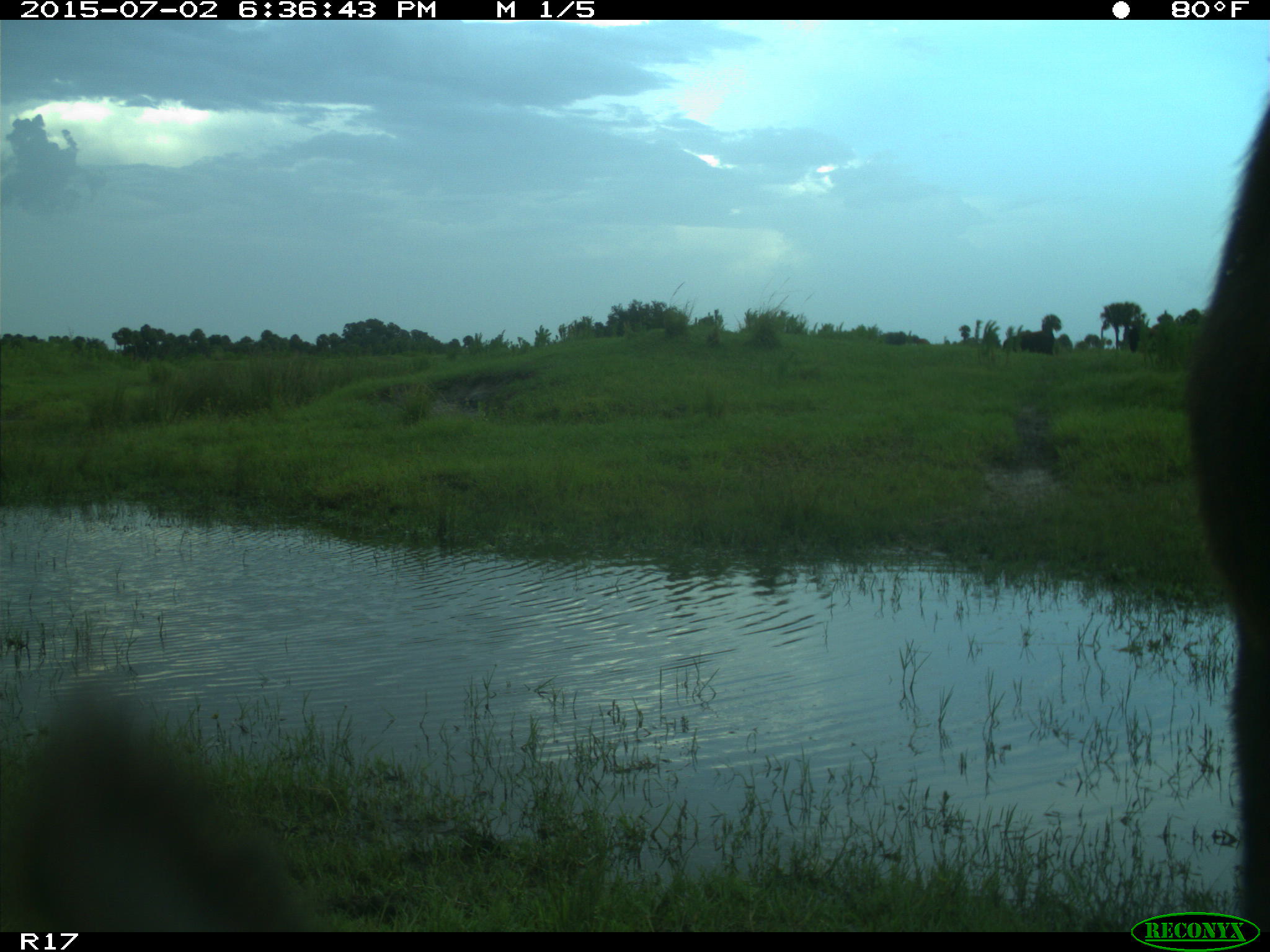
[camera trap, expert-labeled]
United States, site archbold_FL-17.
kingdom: Animalia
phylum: Chordata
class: Mammalia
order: Artiodactyla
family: Bovidae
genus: Bos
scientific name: Bos taurus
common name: domestic cow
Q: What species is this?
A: Bos taurus (domestic cow).